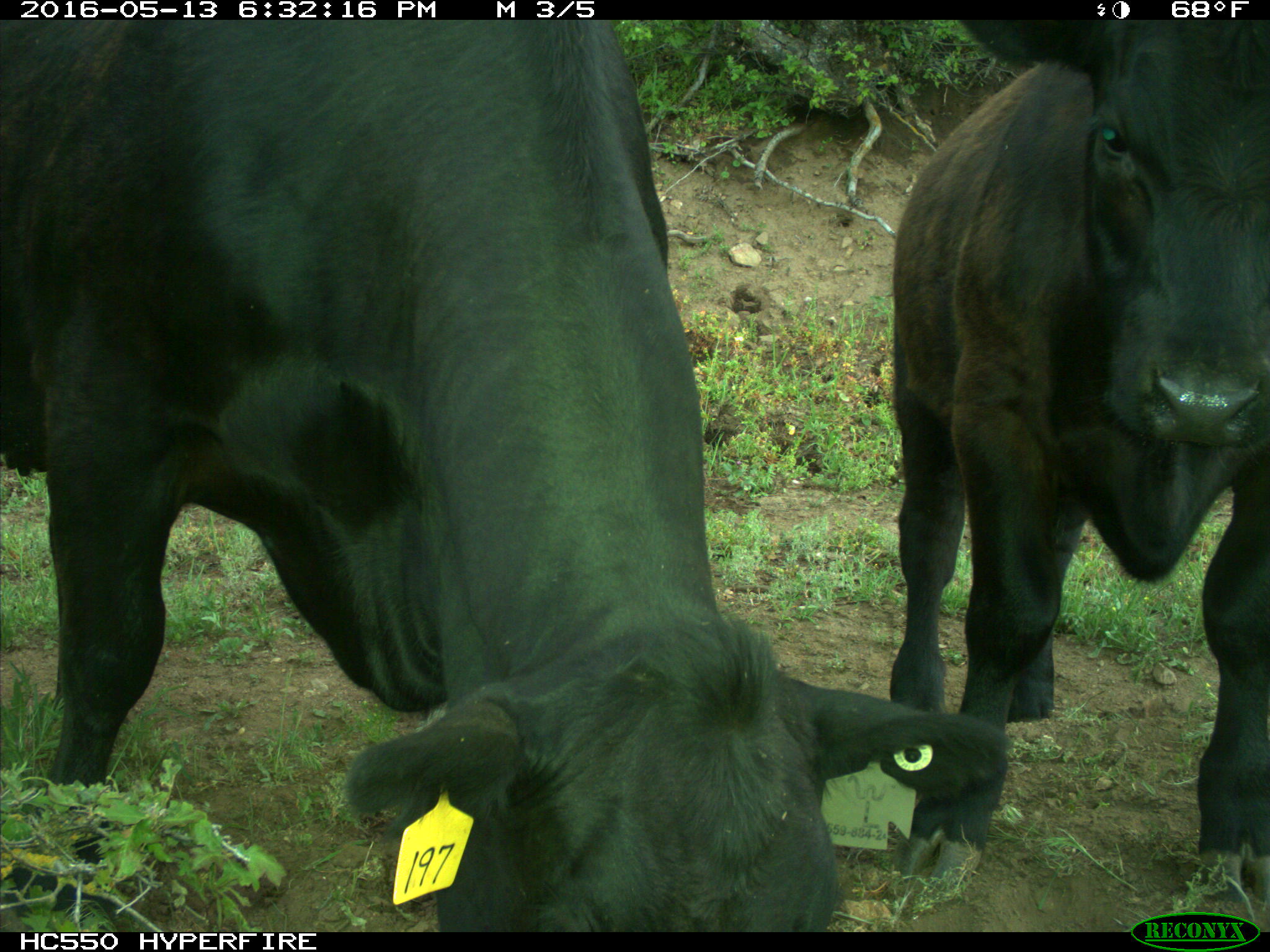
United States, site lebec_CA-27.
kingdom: Animalia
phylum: Chordata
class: Mammalia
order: Artiodactyla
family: Bovidae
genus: Bos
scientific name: Bos taurus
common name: domestic cow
Bos taurus (domestic cow).